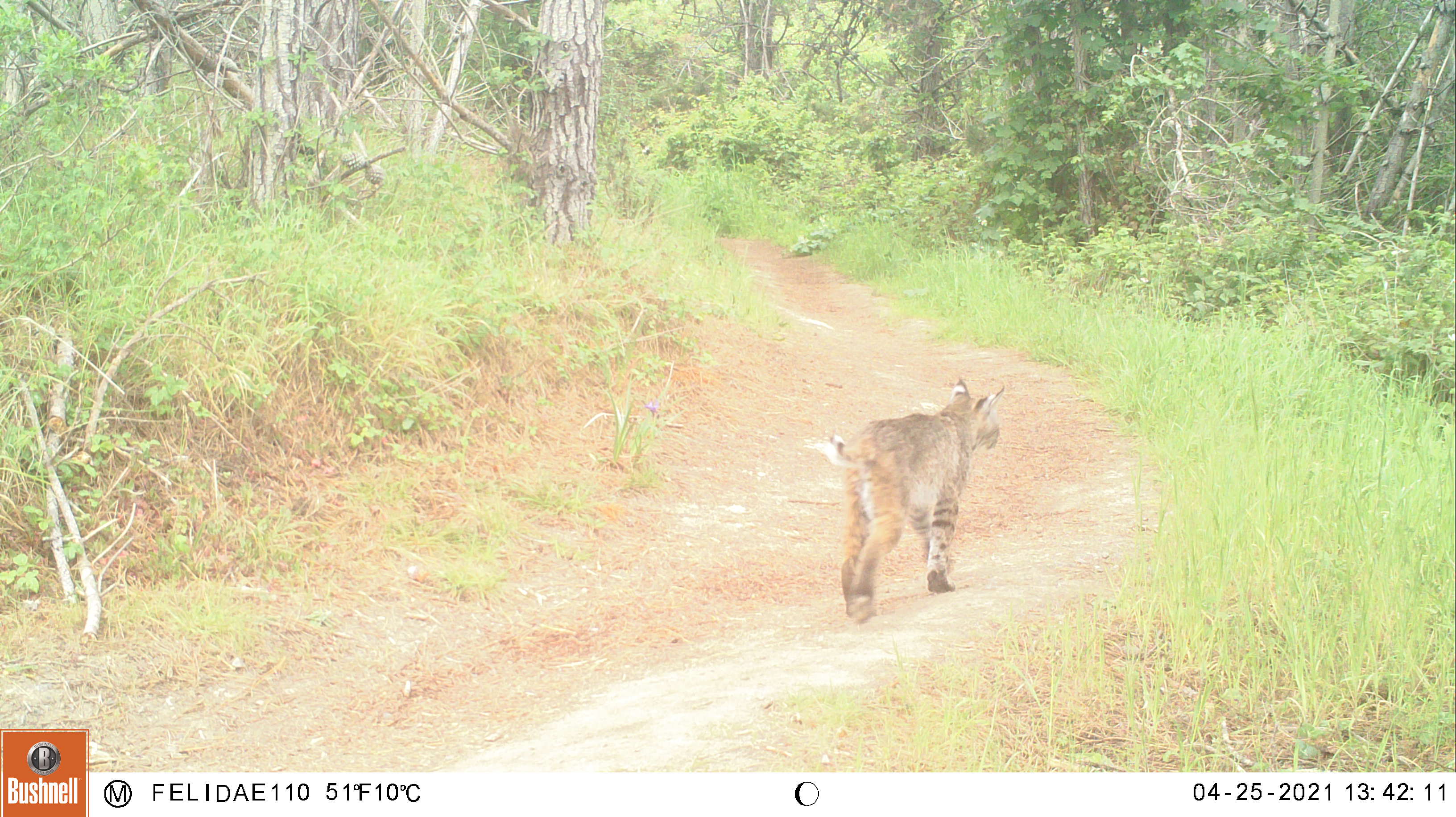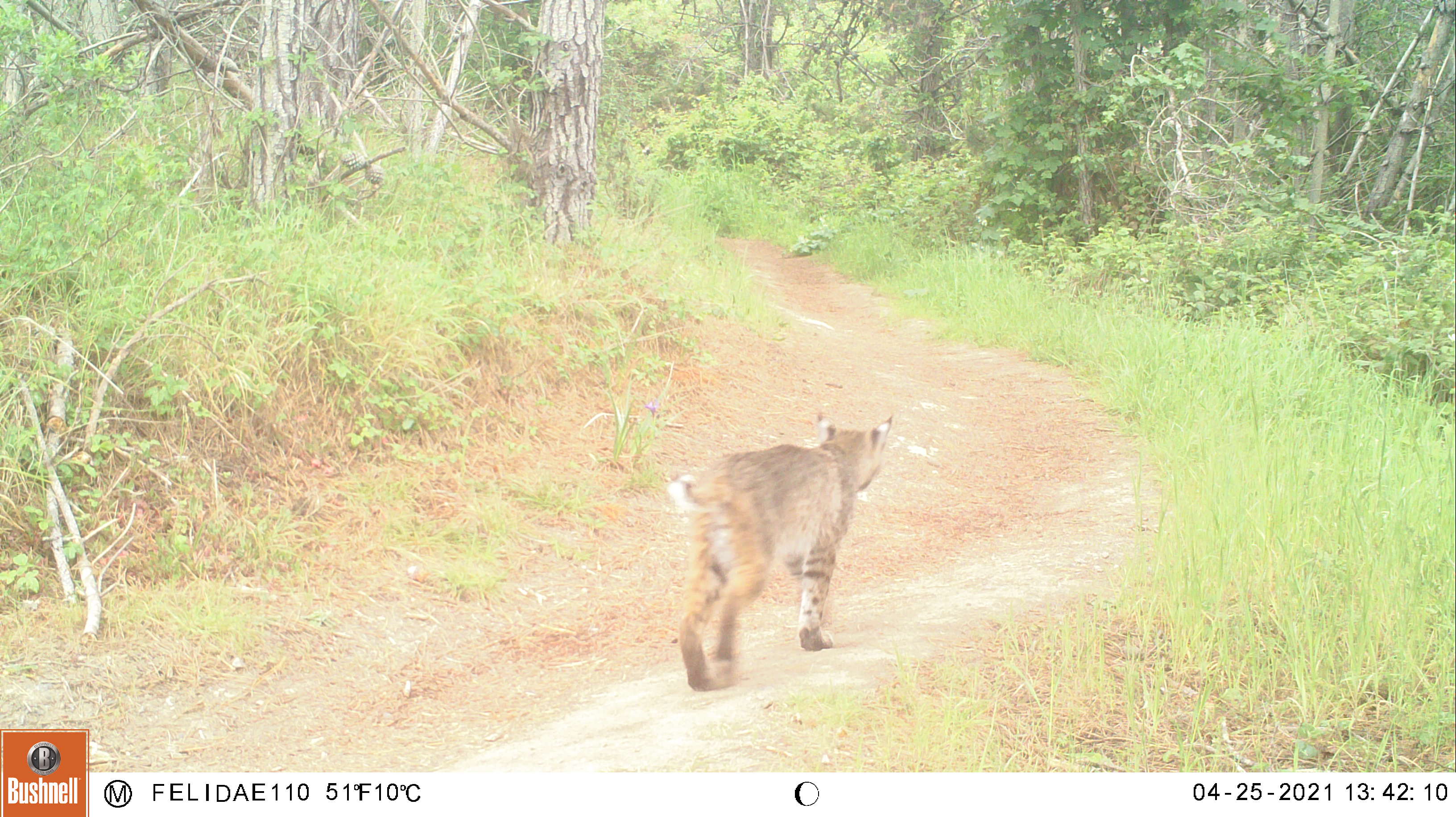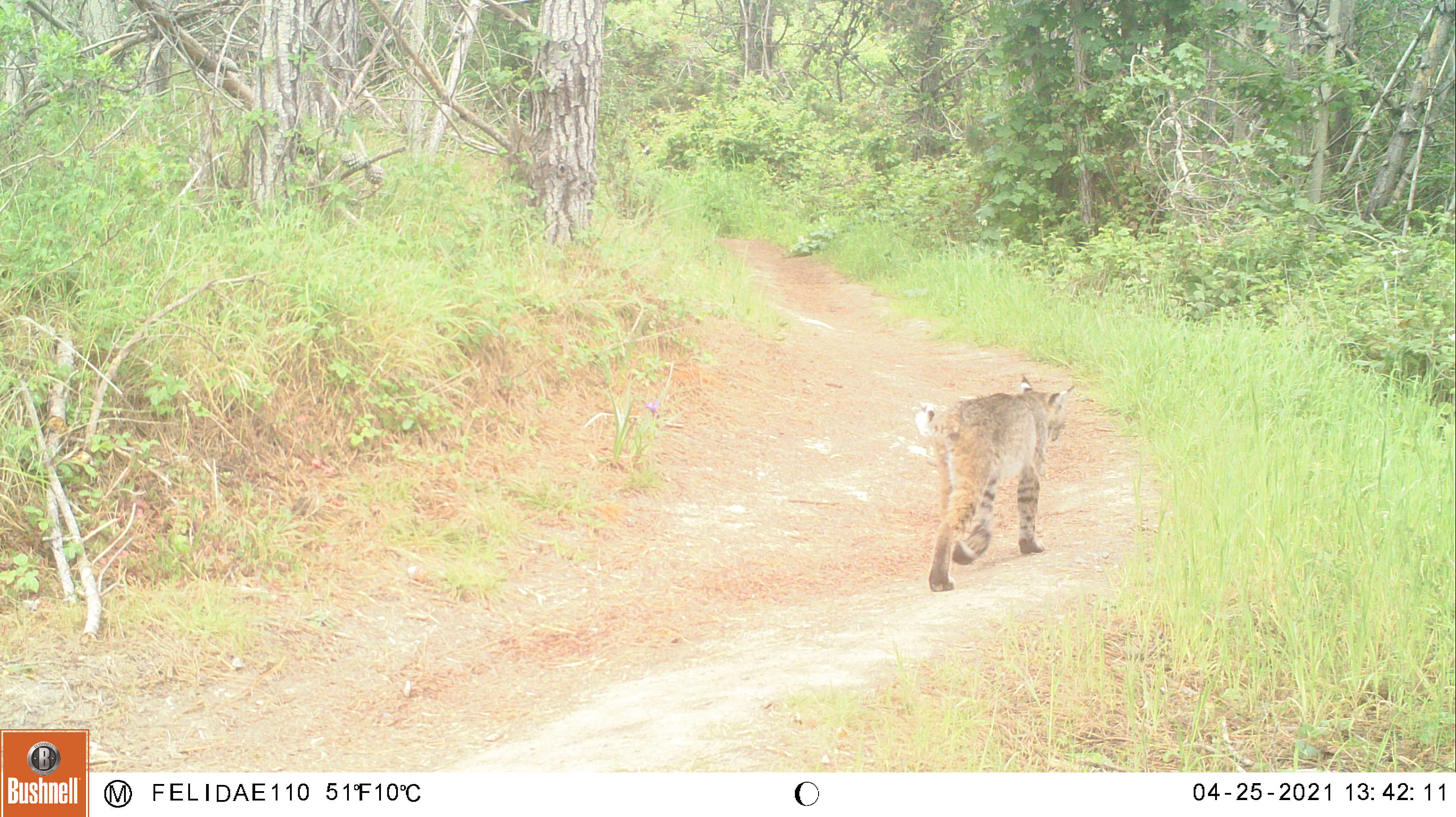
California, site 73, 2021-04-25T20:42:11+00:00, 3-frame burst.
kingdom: Animalia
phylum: Chordata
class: Mammalia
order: Carnivora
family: Felidae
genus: Lynx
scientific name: Lynx rufus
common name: bobcat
Bobcat (Lynx rufus).